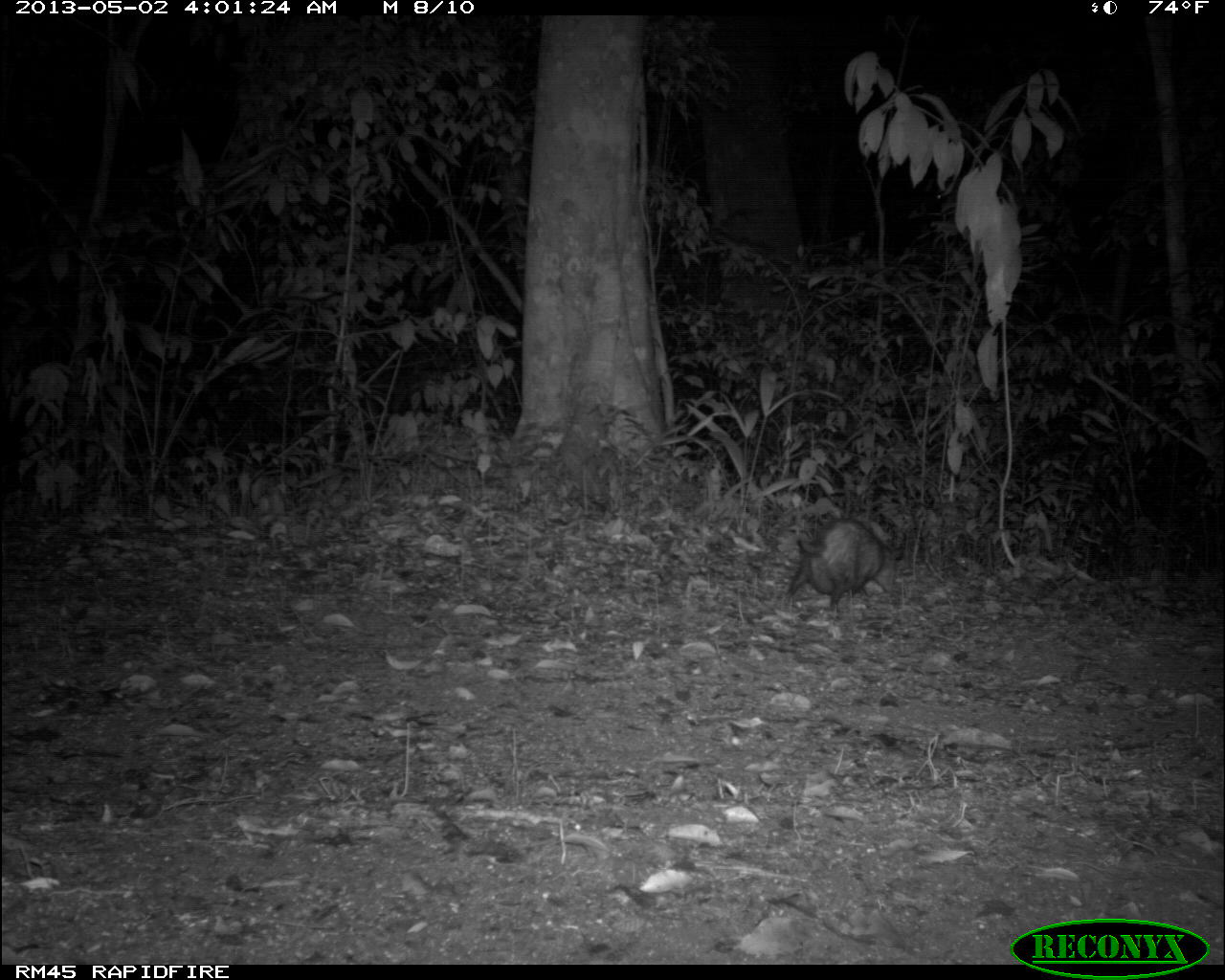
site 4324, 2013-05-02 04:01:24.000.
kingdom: Animalia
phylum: Chordata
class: Mammalia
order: Didelphimorphia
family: Didelphidae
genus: Didelphis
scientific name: Didelphis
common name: american opossums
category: didelphis sp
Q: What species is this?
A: Didelphis sp (american opossums) (Didelphis).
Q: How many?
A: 1.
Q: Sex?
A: Female.